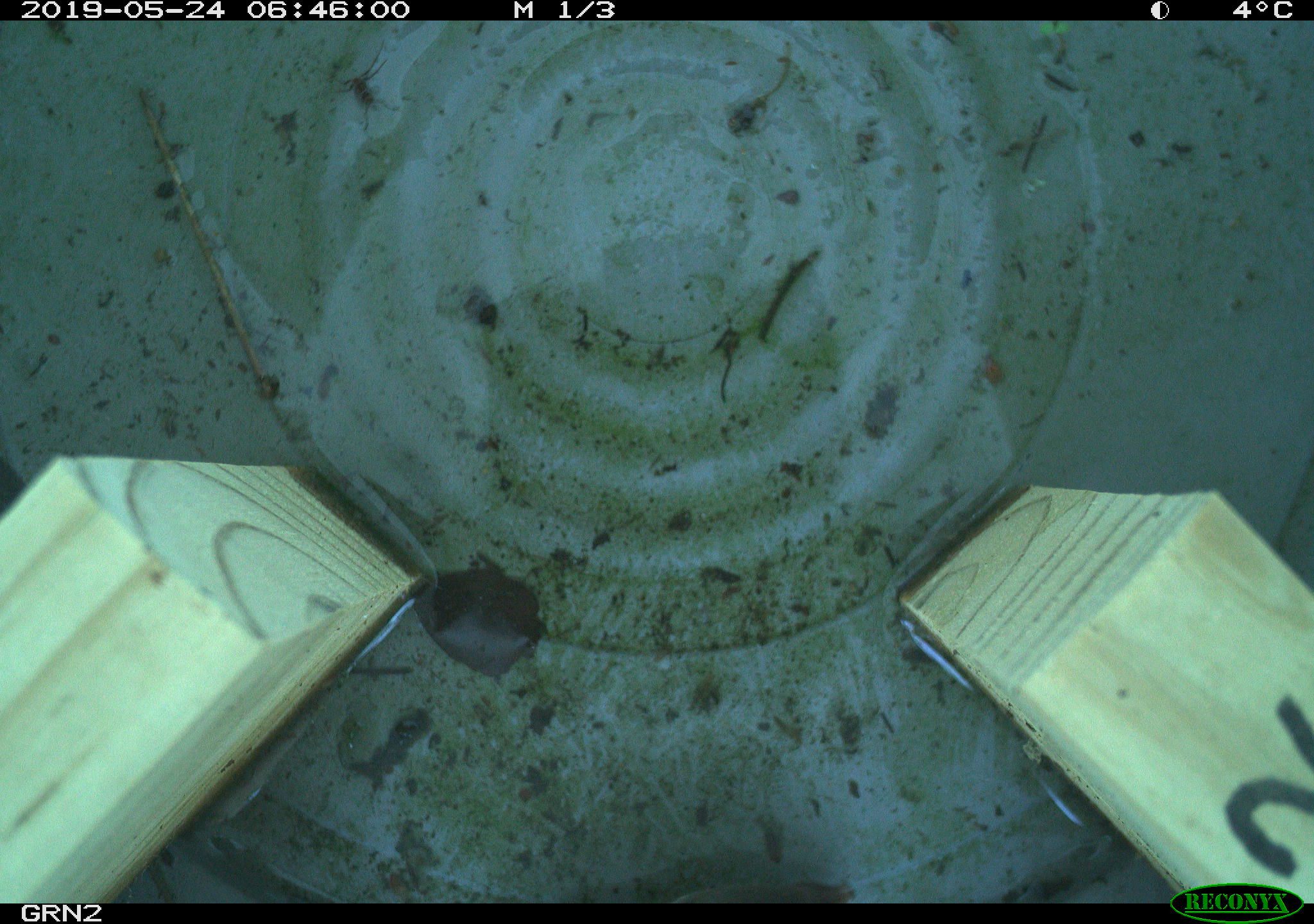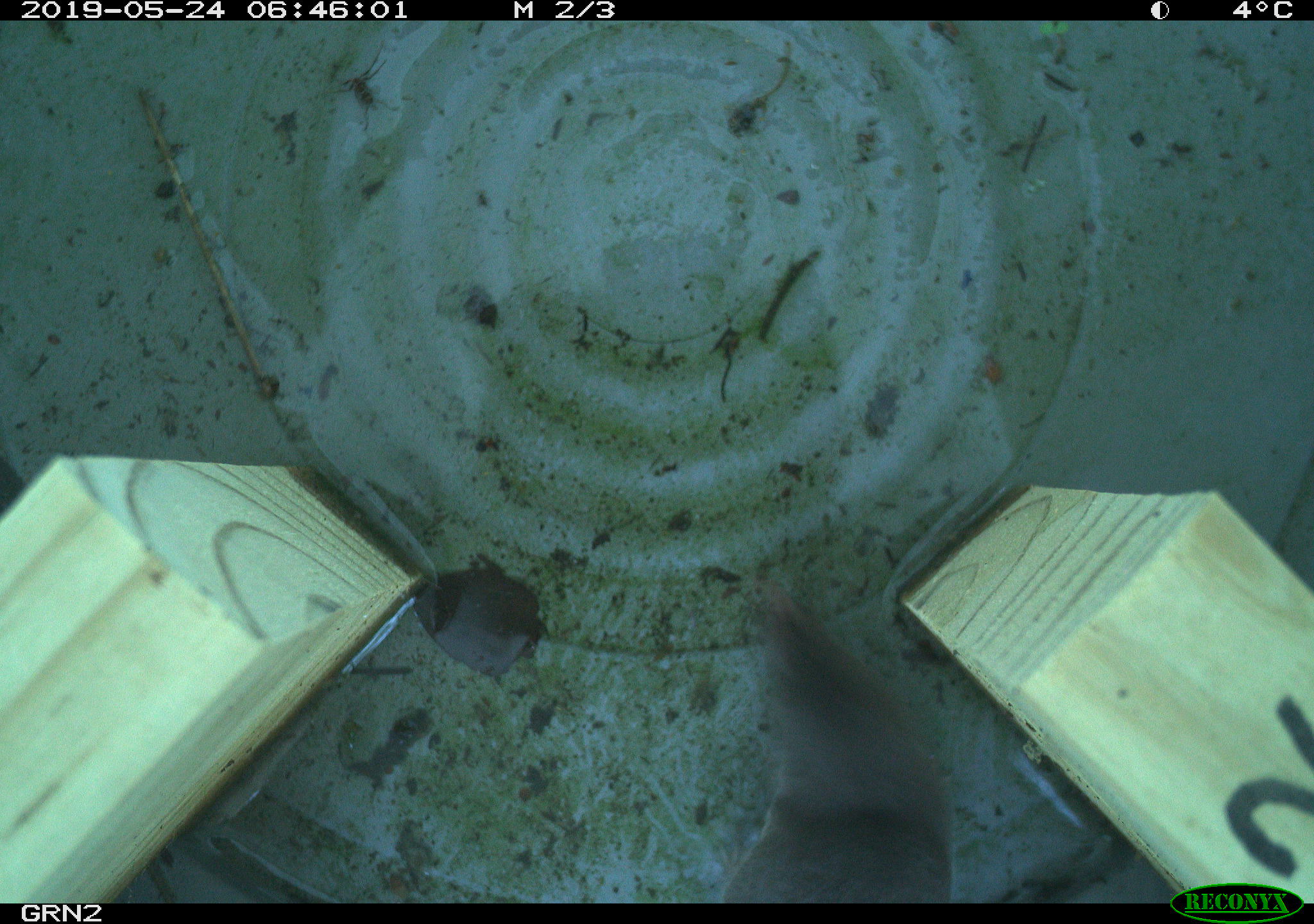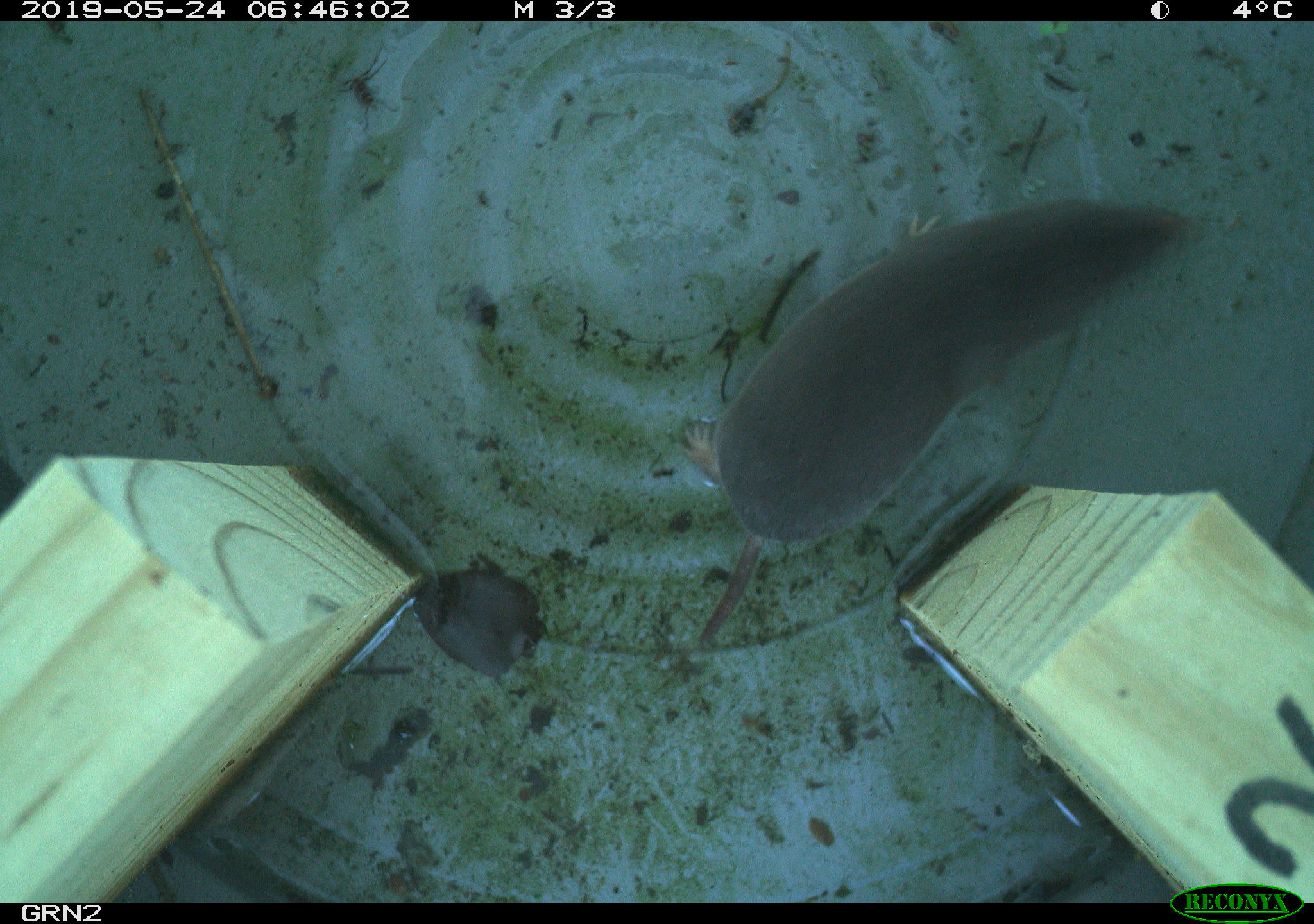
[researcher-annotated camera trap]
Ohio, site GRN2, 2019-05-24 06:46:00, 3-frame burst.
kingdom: Animalia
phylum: Chordata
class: Mammalia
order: Eulipotyphla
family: Soricidae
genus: Blarina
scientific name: Blarina brevicauda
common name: northern short-tailed shrew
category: n. short-tailed shrew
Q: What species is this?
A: N. short-tailed shrew (northern short-tailed shrew) (Blarina brevicauda).